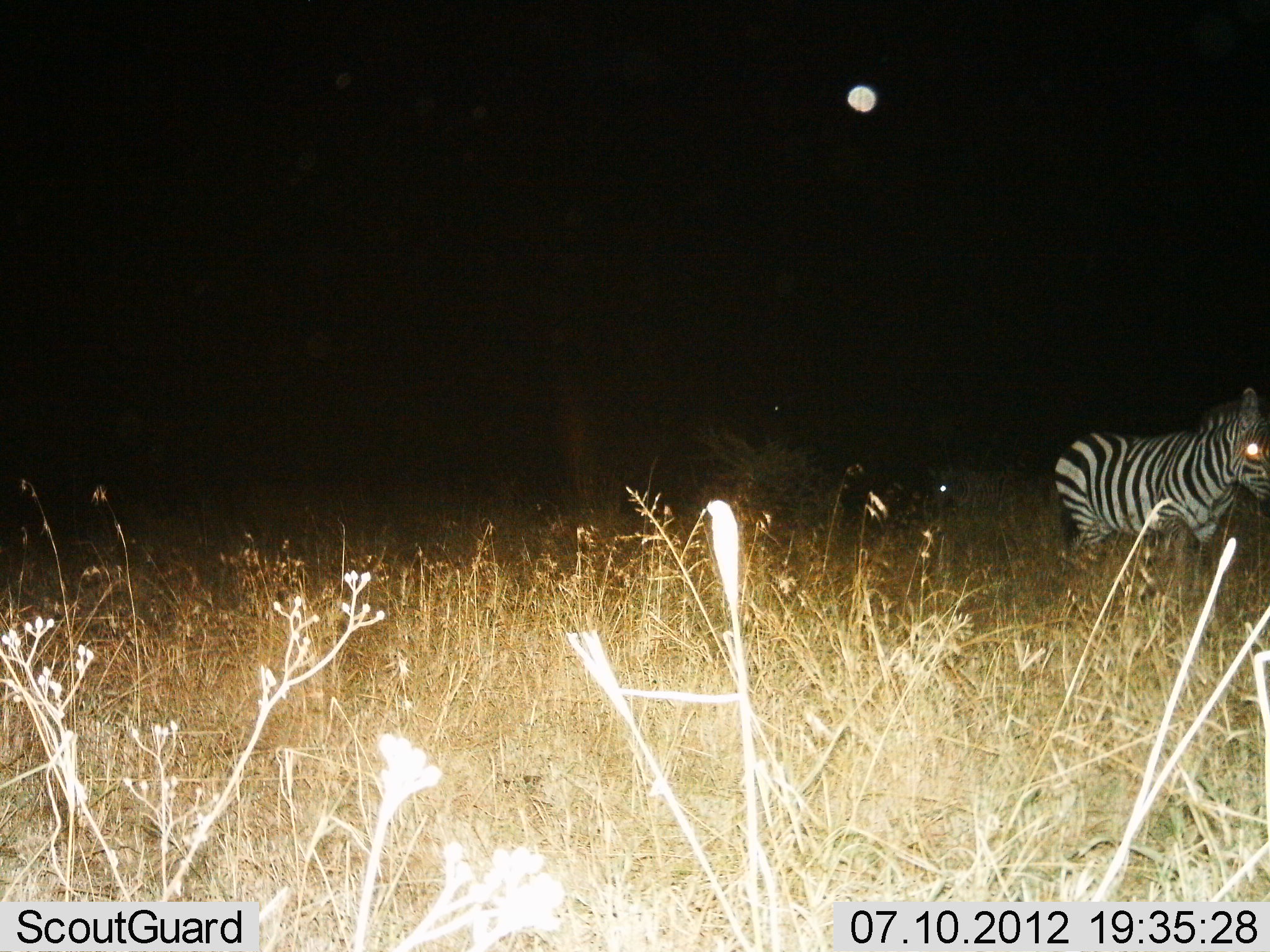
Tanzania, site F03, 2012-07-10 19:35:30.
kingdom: Animalia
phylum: Chordata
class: Mammalia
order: Perissodactyla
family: Equidae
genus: Equus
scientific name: Equus quagga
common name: plains zebra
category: zebra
Zebra (plains zebra) (Equus quagga), count 1. Behavior (volunteer vote fractions): standing 20%, resting 0%, moving 90%, interacting 0%. Young present (vote fraction): 0%. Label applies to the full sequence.